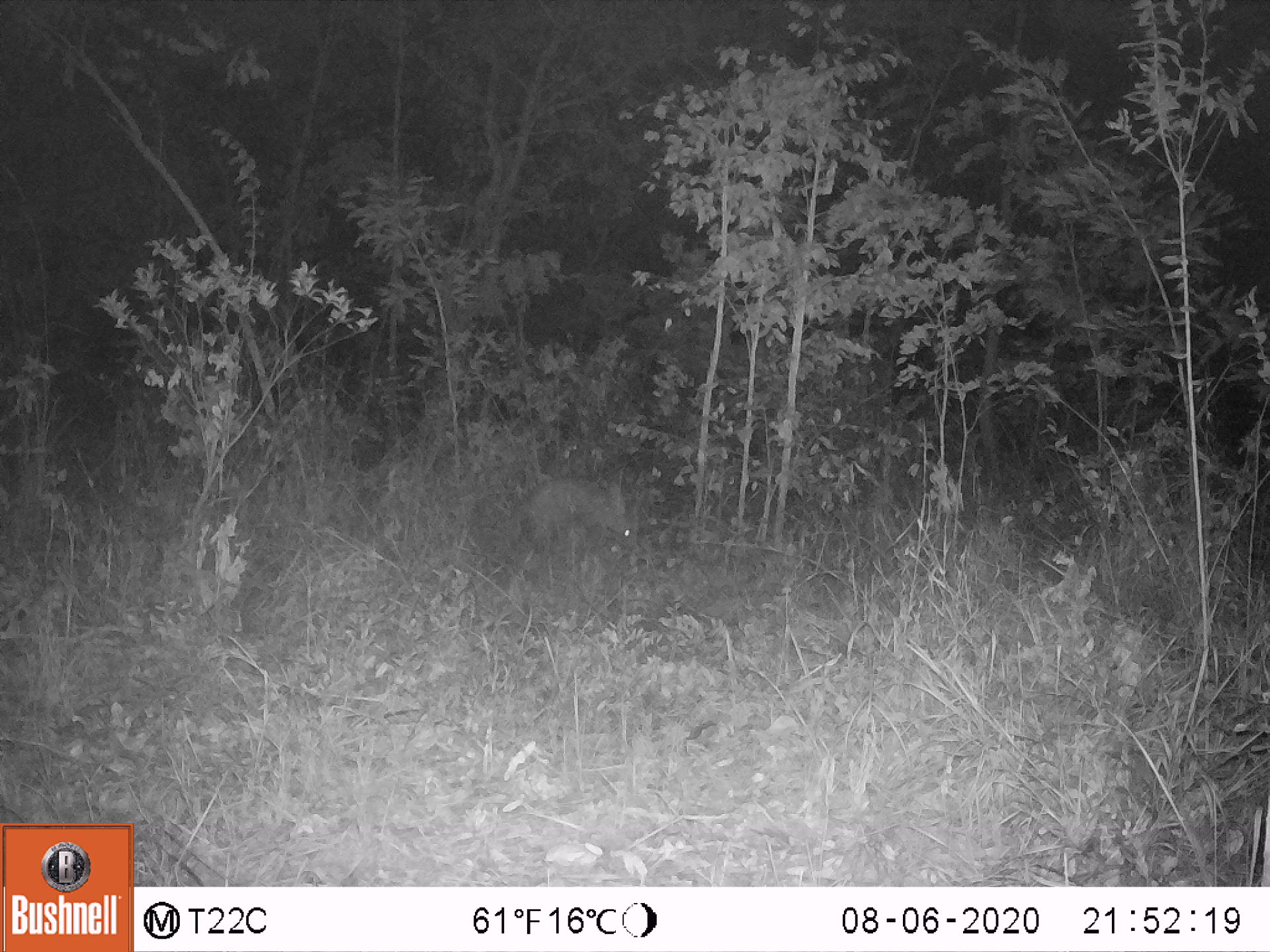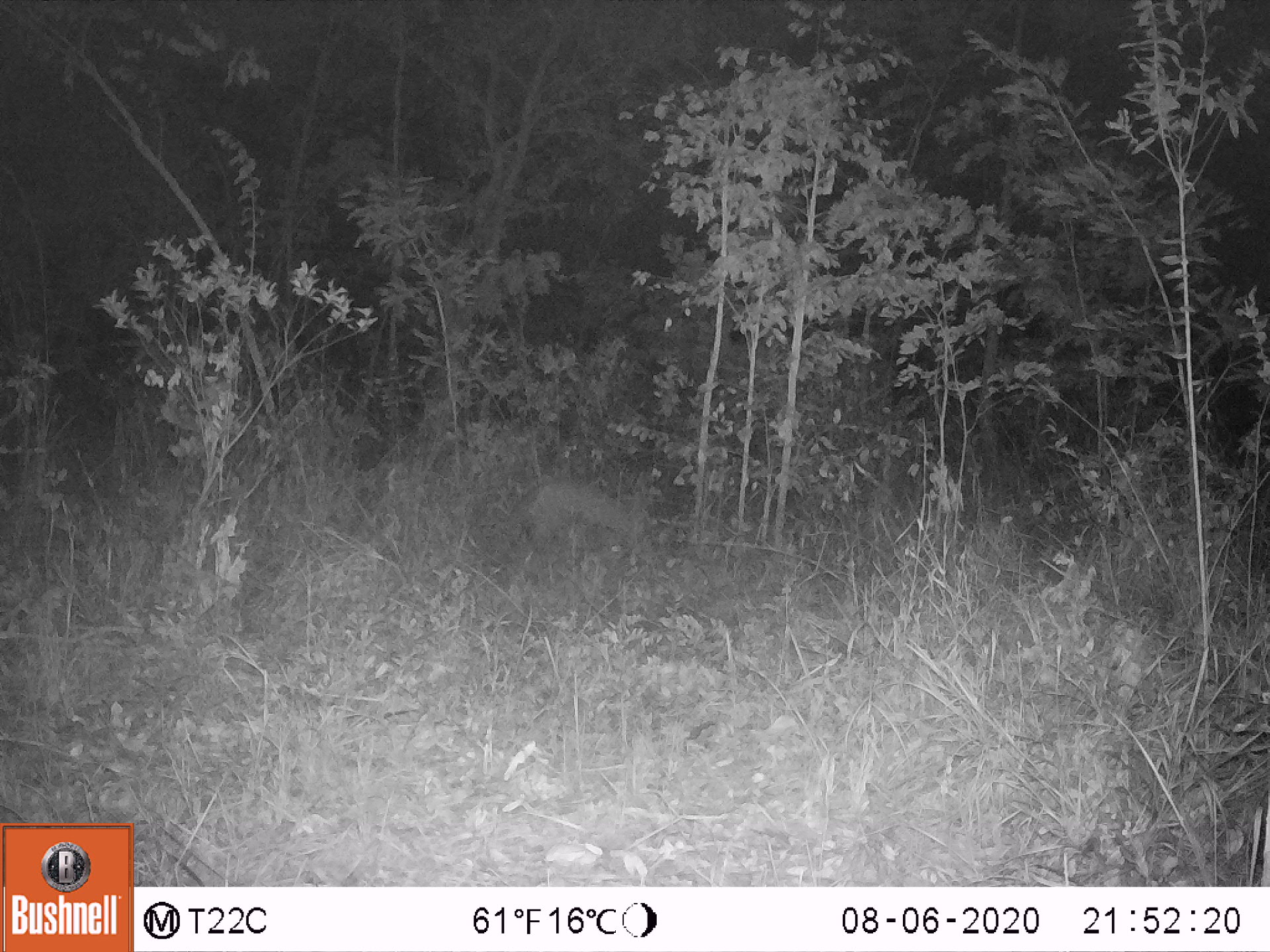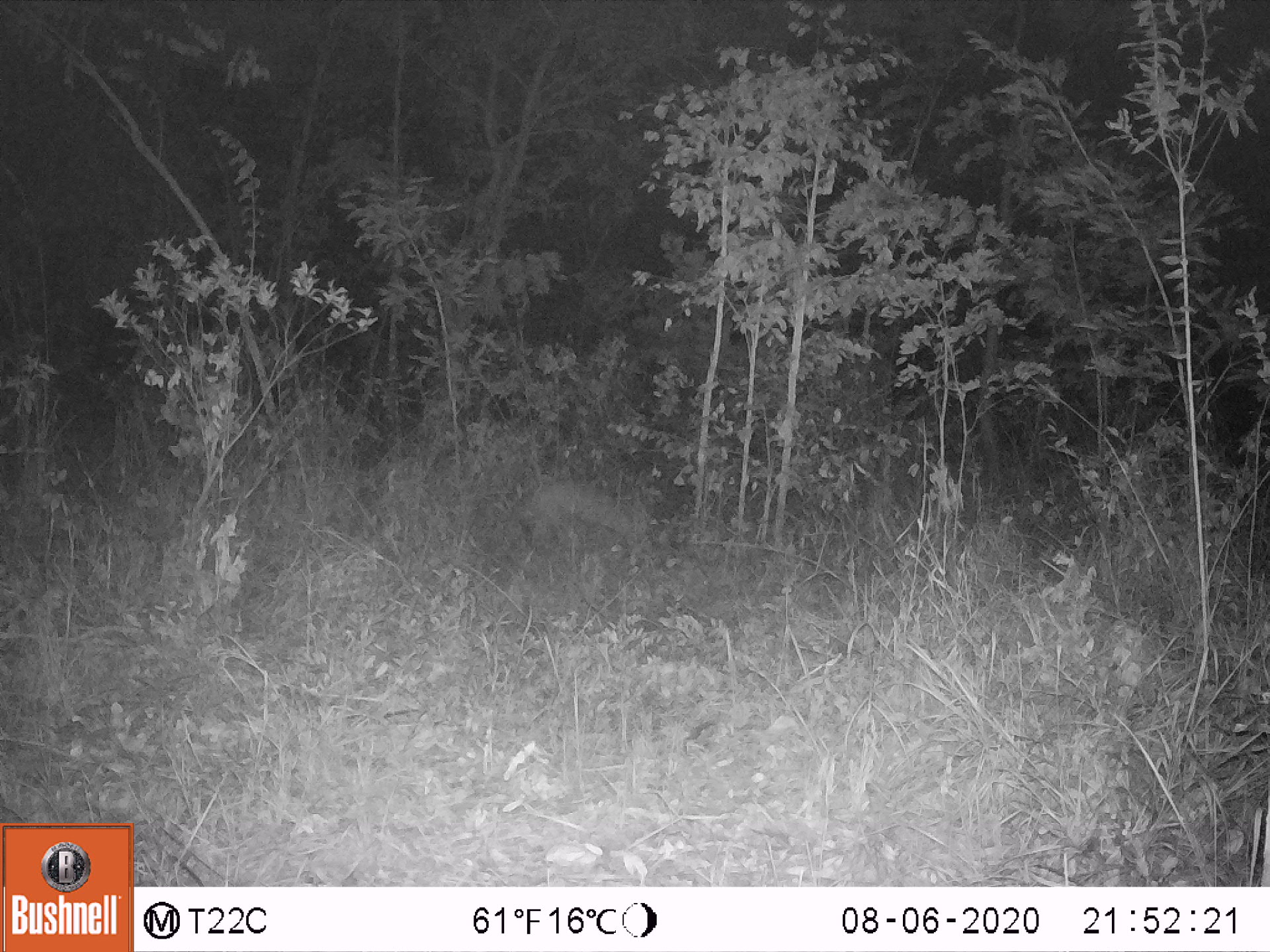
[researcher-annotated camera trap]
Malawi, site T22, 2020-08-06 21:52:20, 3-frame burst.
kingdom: Animalia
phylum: Chordata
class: Mammalia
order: Tubulidentata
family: Orycteropodidae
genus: Orycteropus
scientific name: Orycteropus afer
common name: aardvark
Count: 1.